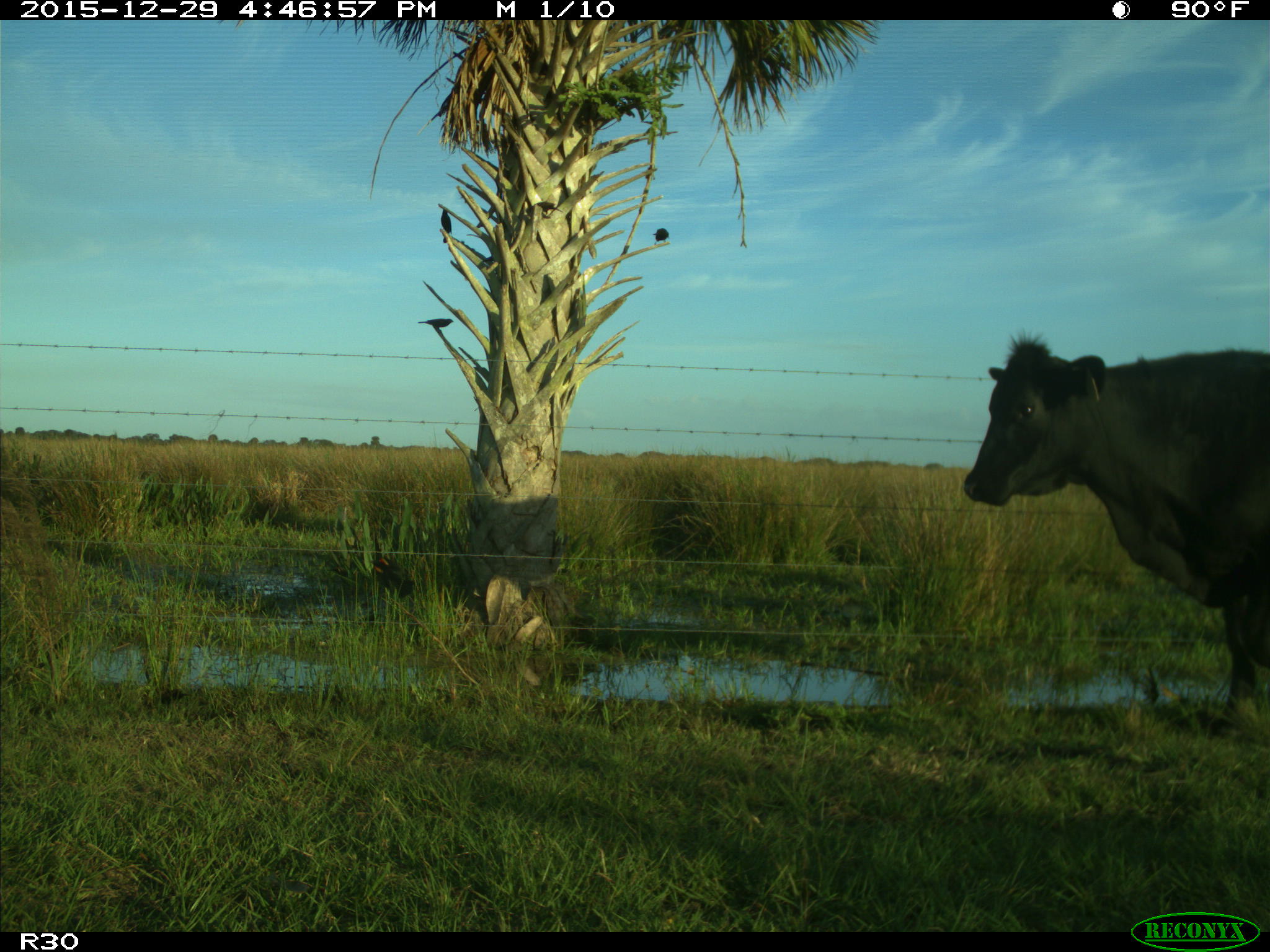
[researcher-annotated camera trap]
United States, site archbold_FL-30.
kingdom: Animalia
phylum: Chordata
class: Mammalia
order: Artiodactyla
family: Bovidae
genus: Bos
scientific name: Bos taurus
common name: domestic cow